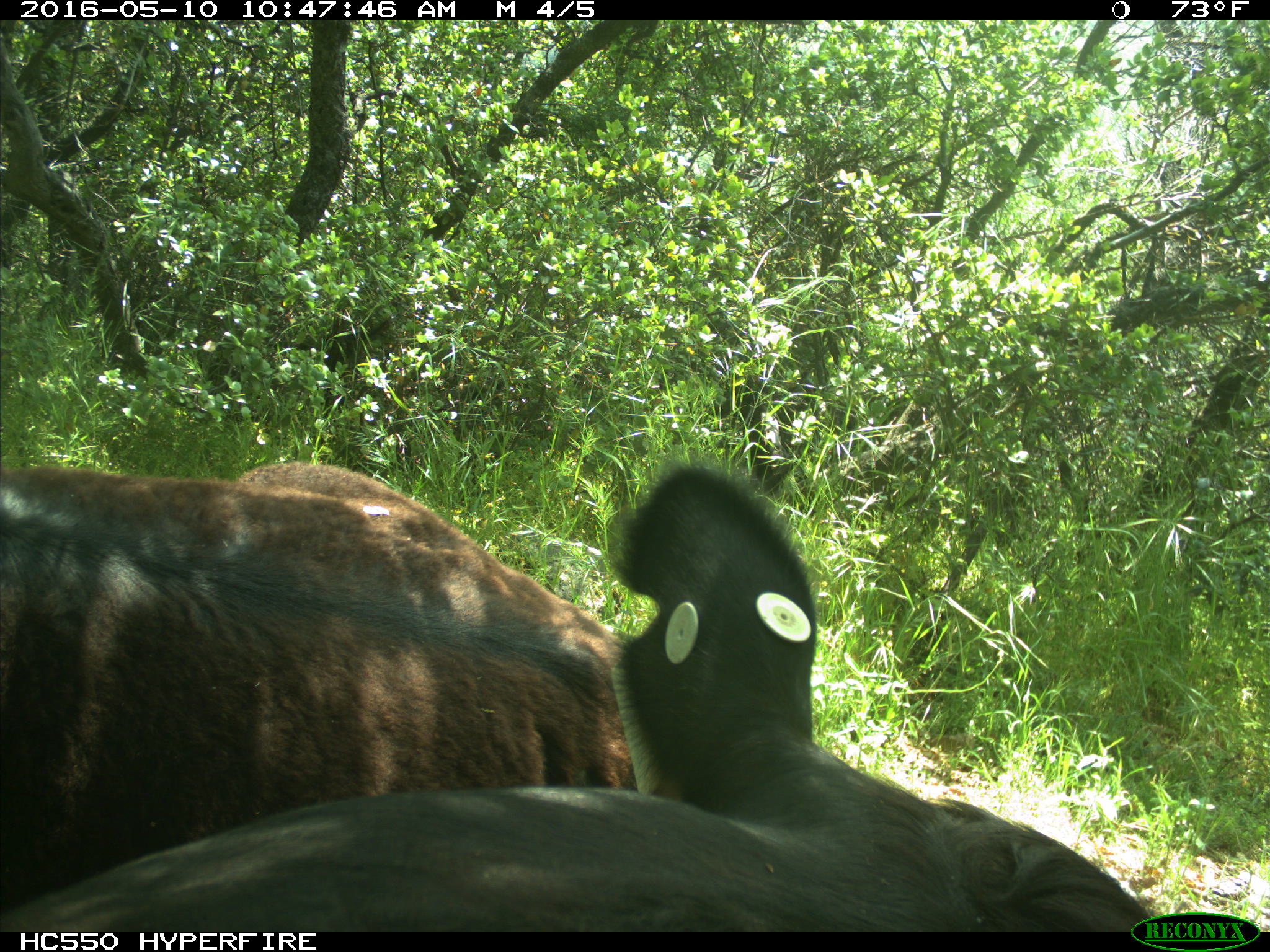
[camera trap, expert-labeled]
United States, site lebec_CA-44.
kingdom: Animalia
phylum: Chordata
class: Mammalia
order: Artiodactyla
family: Bovidae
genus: Bos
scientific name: Bos taurus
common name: domestic cow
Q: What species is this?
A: Bos taurus (domestic cow).